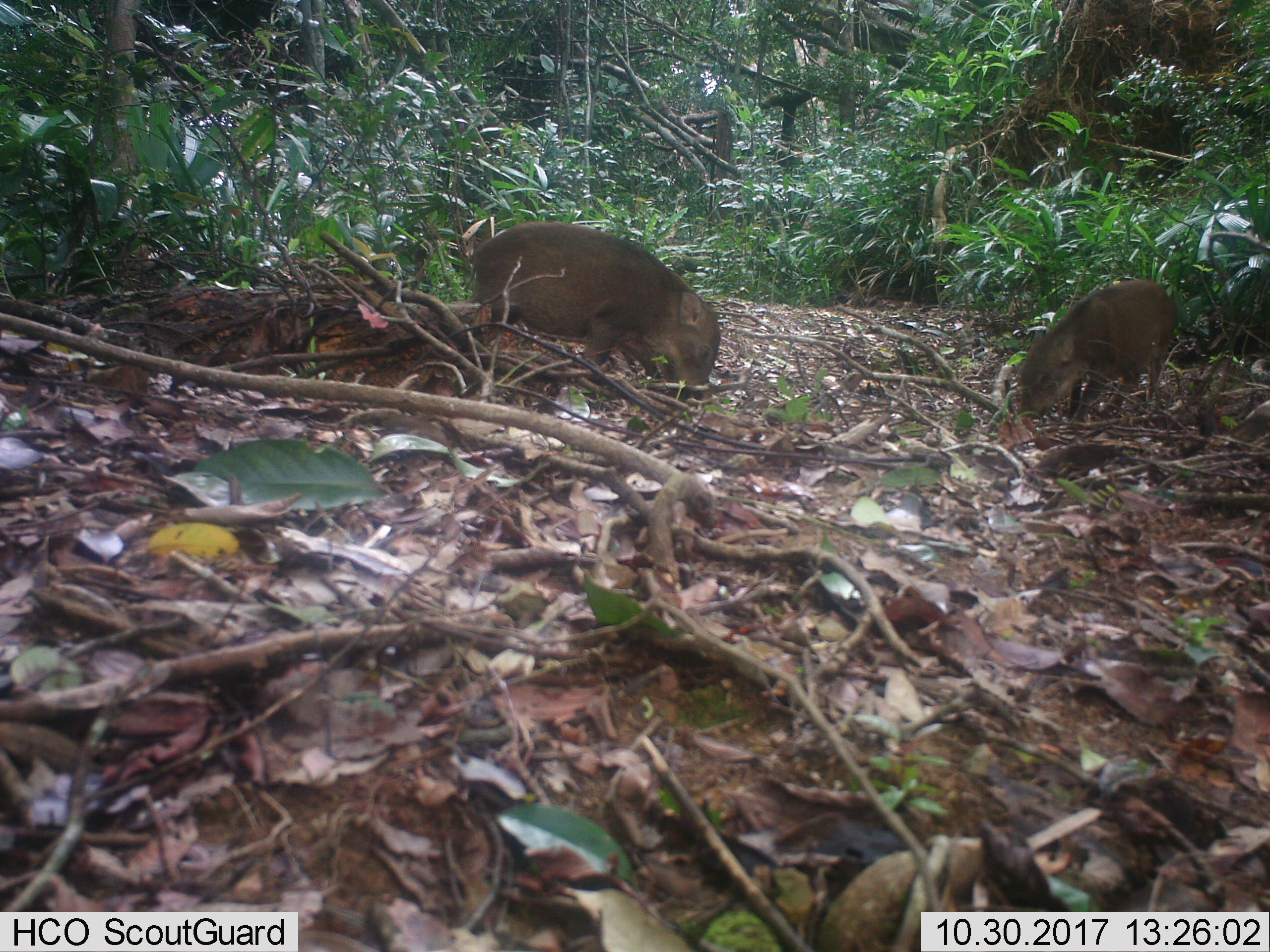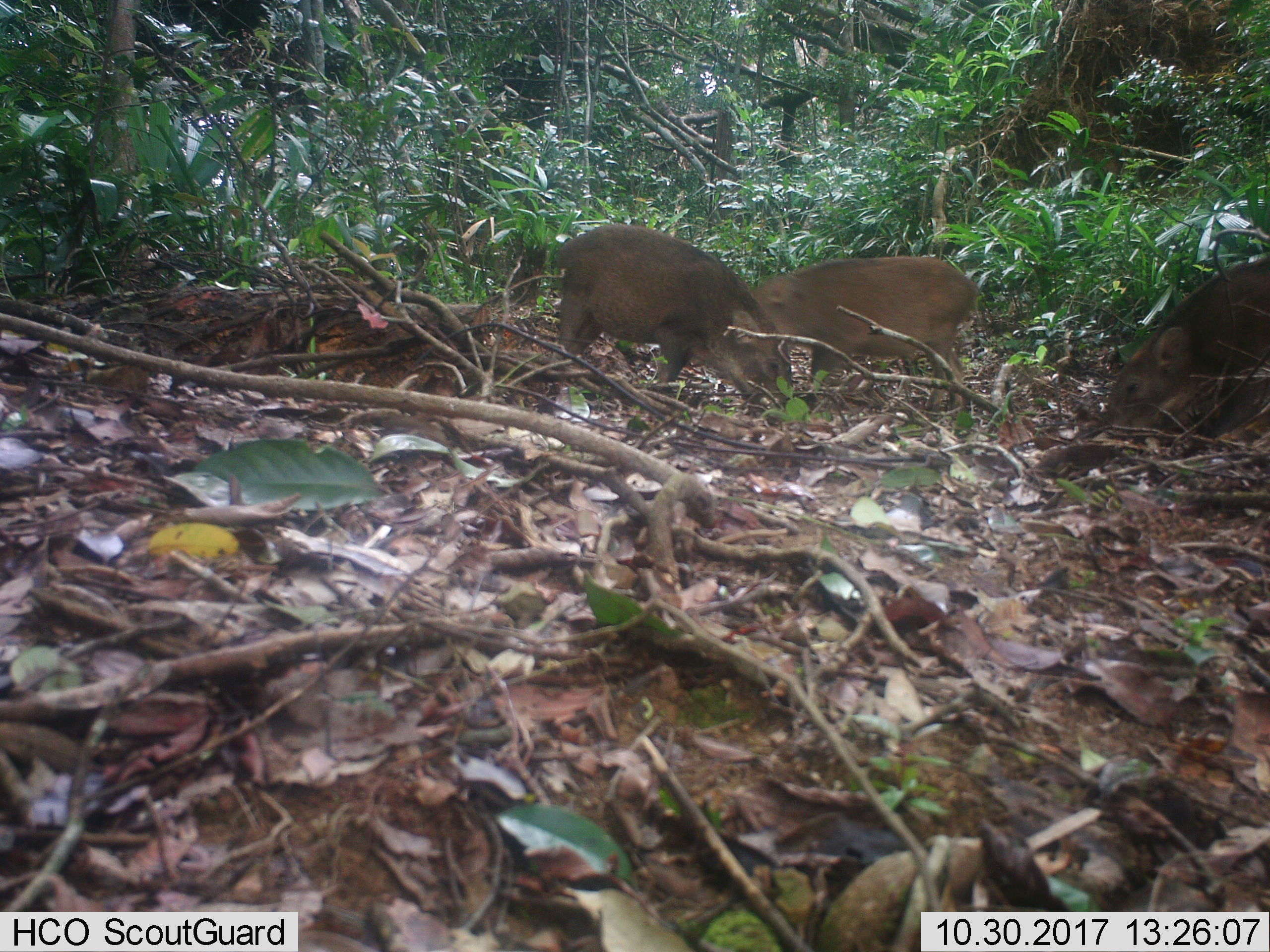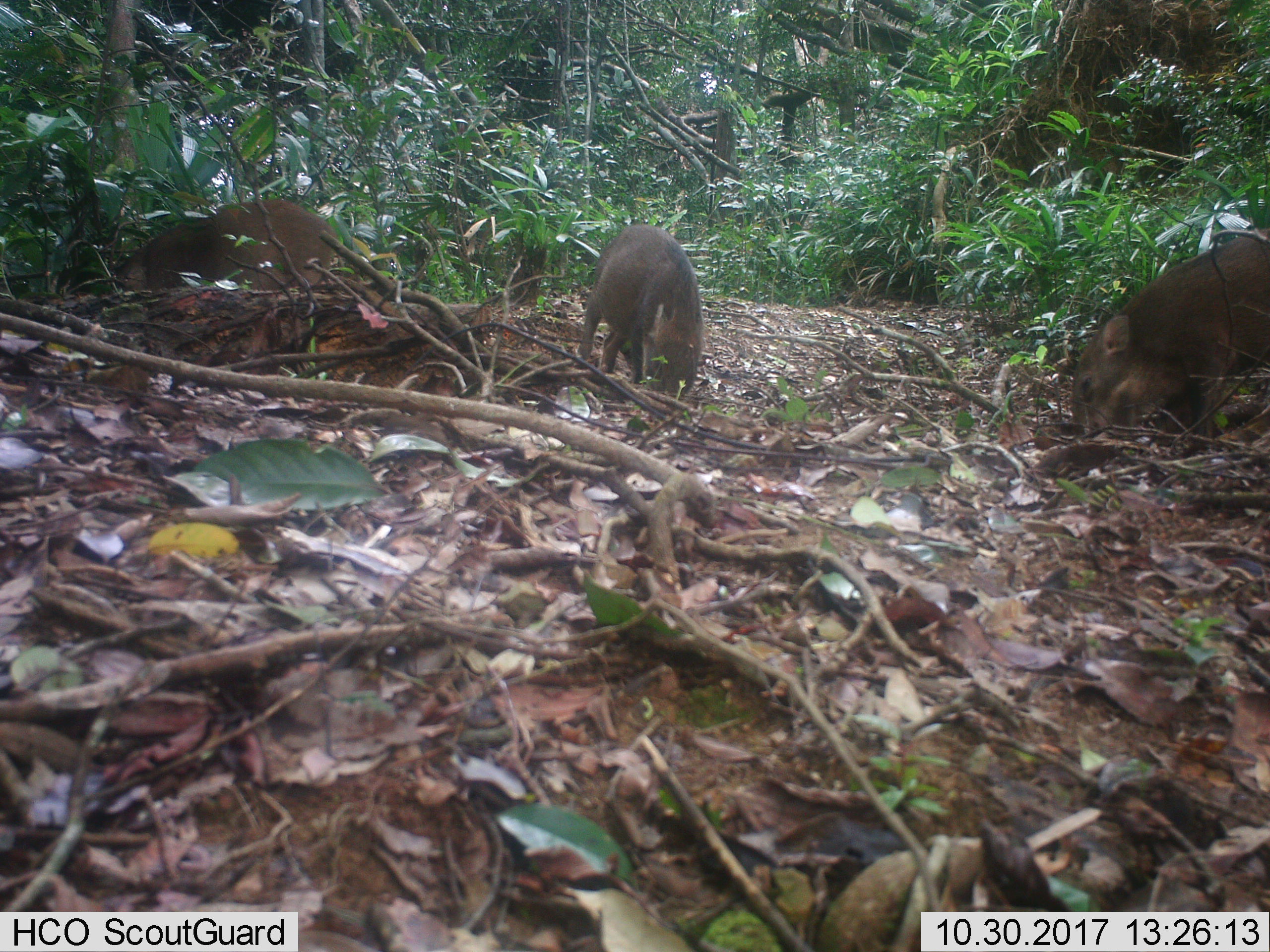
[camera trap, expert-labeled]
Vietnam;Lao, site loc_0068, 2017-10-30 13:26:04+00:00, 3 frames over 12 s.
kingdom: Animalia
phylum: Chordata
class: Mammalia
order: Artiodactyla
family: Suidae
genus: Sus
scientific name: Sus scrofa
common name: eurasian wild pig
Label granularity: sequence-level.